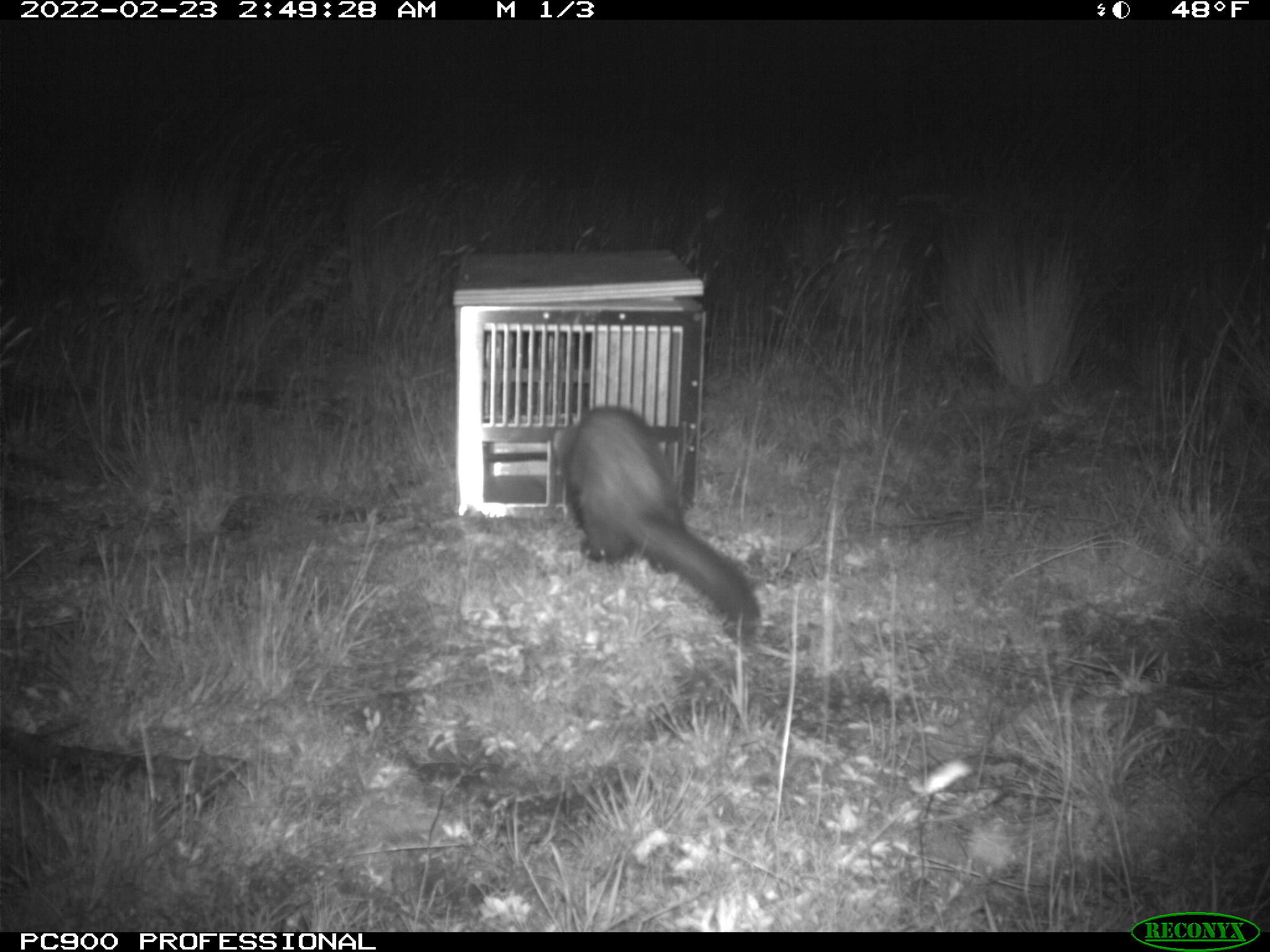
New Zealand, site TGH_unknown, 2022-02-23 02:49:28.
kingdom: Animalia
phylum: Chordata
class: Mammalia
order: Carnivora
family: Mustelidae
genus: Mustela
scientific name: Mustela furo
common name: ferret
Ferret (Mustela furo).